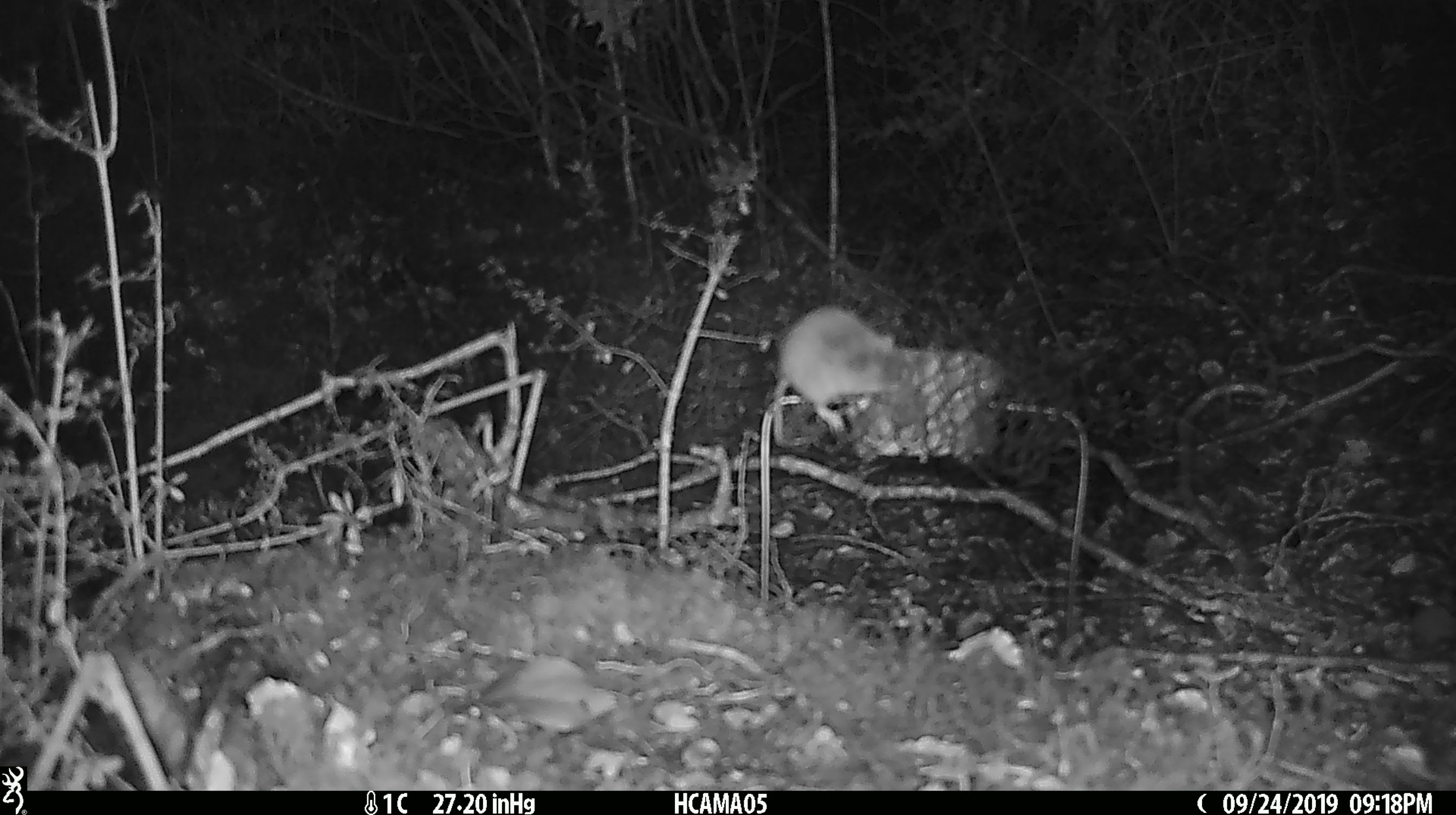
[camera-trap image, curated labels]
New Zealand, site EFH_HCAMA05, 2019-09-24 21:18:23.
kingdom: Animalia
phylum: Chordata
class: Mammalia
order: Rodentia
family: Muridae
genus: Mus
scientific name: Mus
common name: mouse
Mouse (Mus).